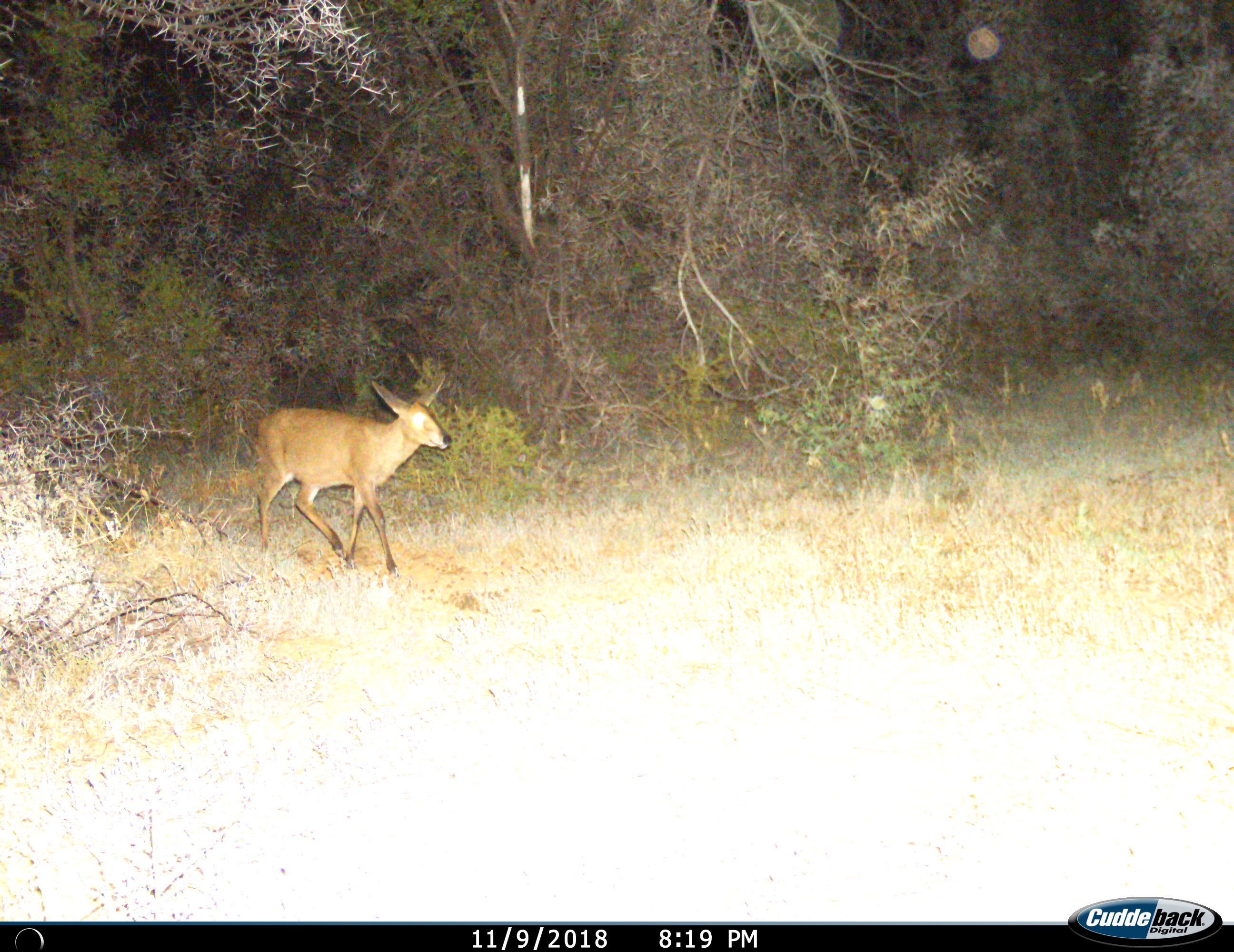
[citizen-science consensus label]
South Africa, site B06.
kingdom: Animalia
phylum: Chordata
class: Mammalia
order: Artiodactyla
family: Bovidae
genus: Sylvicapra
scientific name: Sylvicapra grimmia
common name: common grey duiker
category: duikercommongrey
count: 1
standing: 0%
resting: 0%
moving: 100%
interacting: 0%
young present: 0%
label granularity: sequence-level